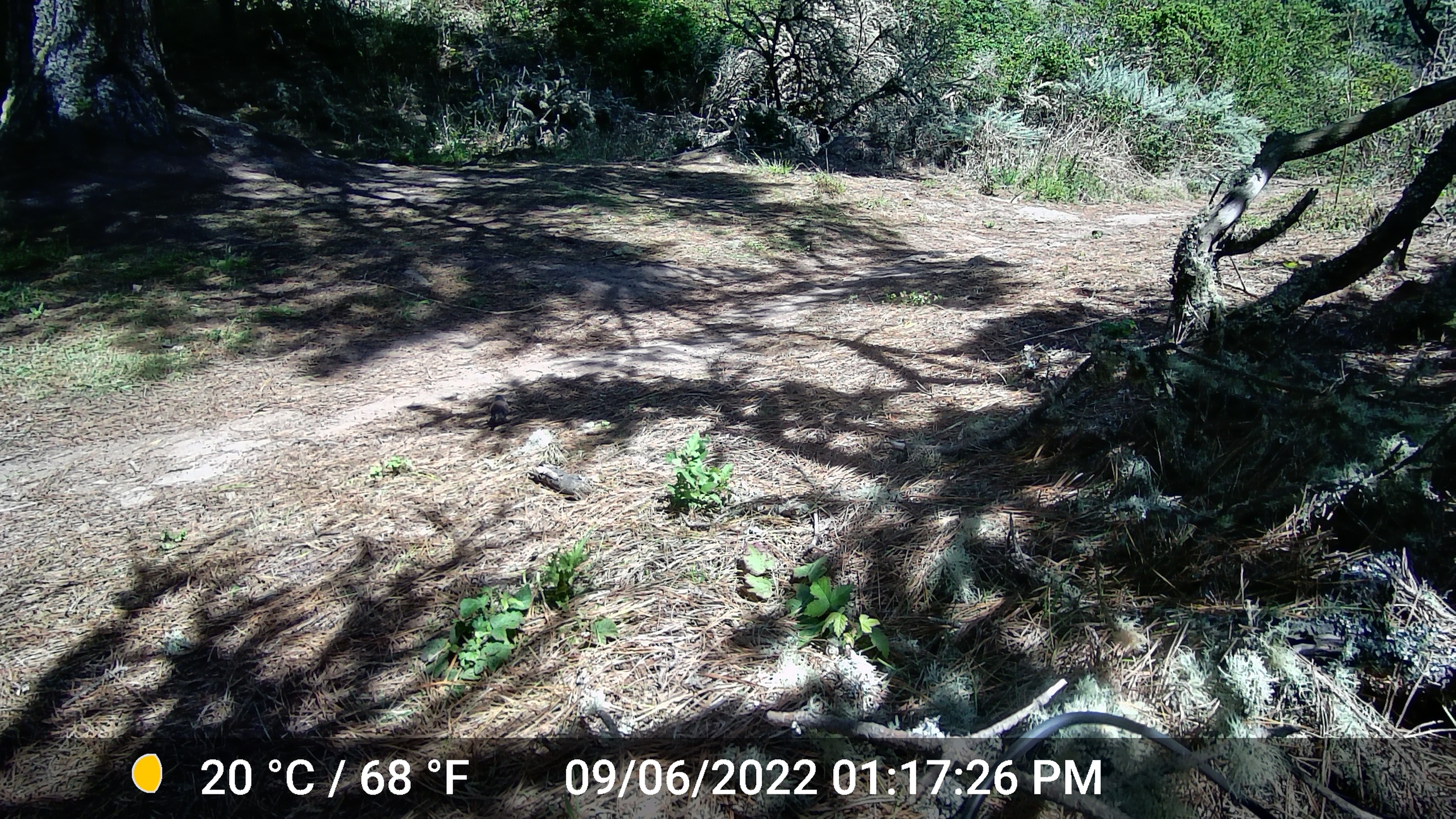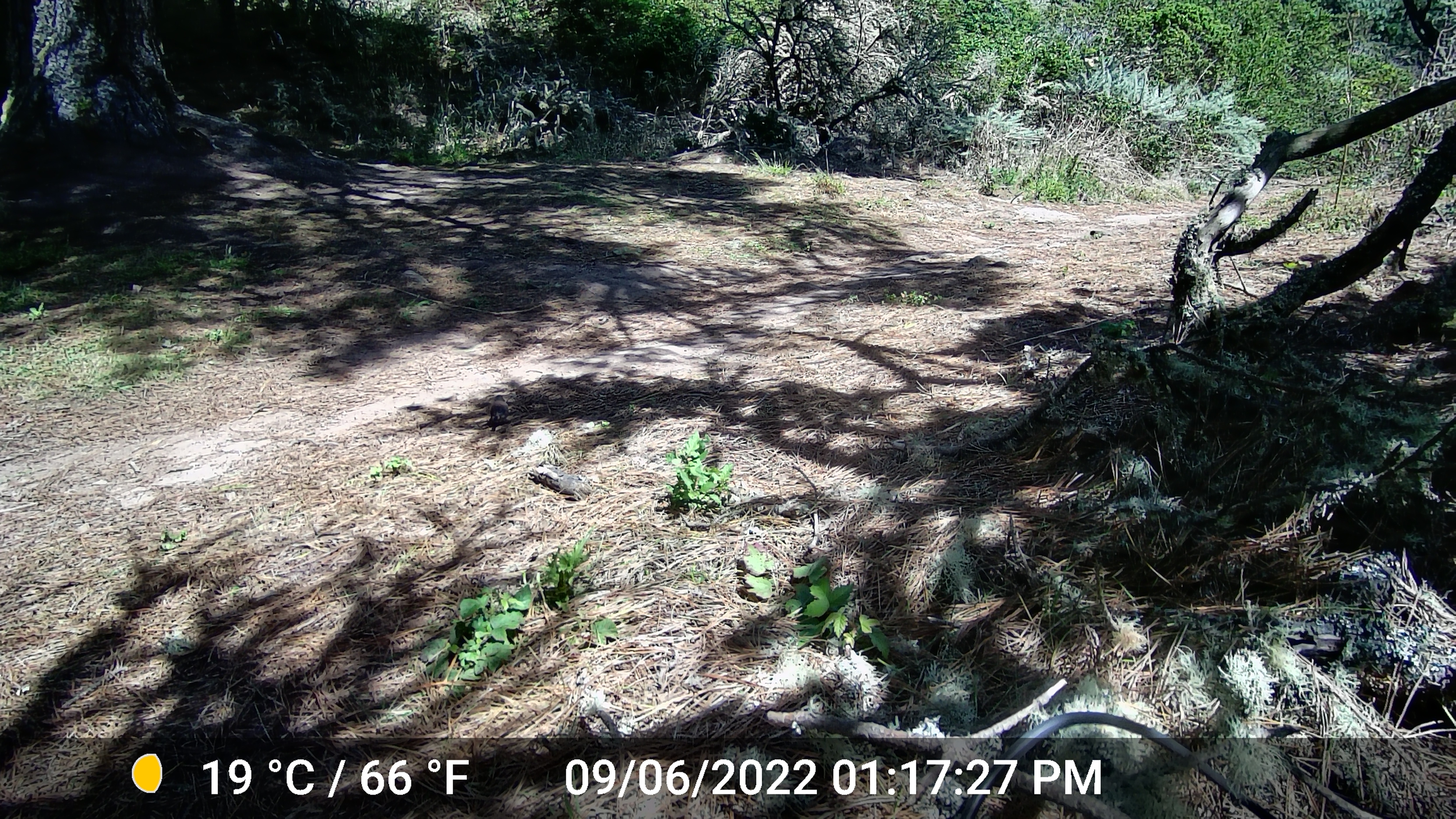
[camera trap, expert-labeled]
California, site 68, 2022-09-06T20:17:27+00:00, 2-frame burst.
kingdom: Animalia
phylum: Chordata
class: Aves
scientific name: Aves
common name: bird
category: unknown bird